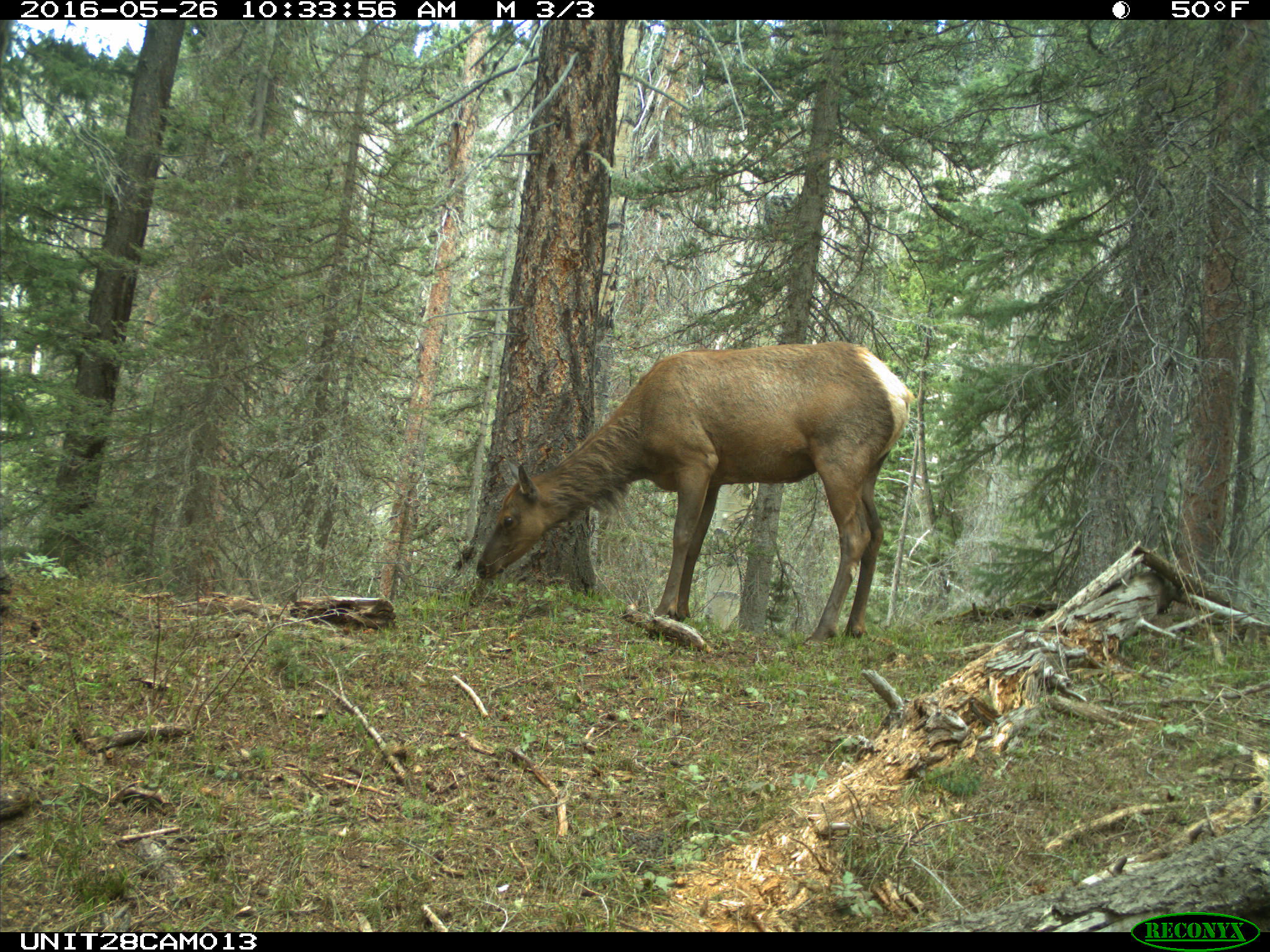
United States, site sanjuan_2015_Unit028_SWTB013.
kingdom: Animalia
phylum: Chordata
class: Mammalia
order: Artiodactyla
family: Cervidae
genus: Cervus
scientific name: Cervus elaphus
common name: red deer